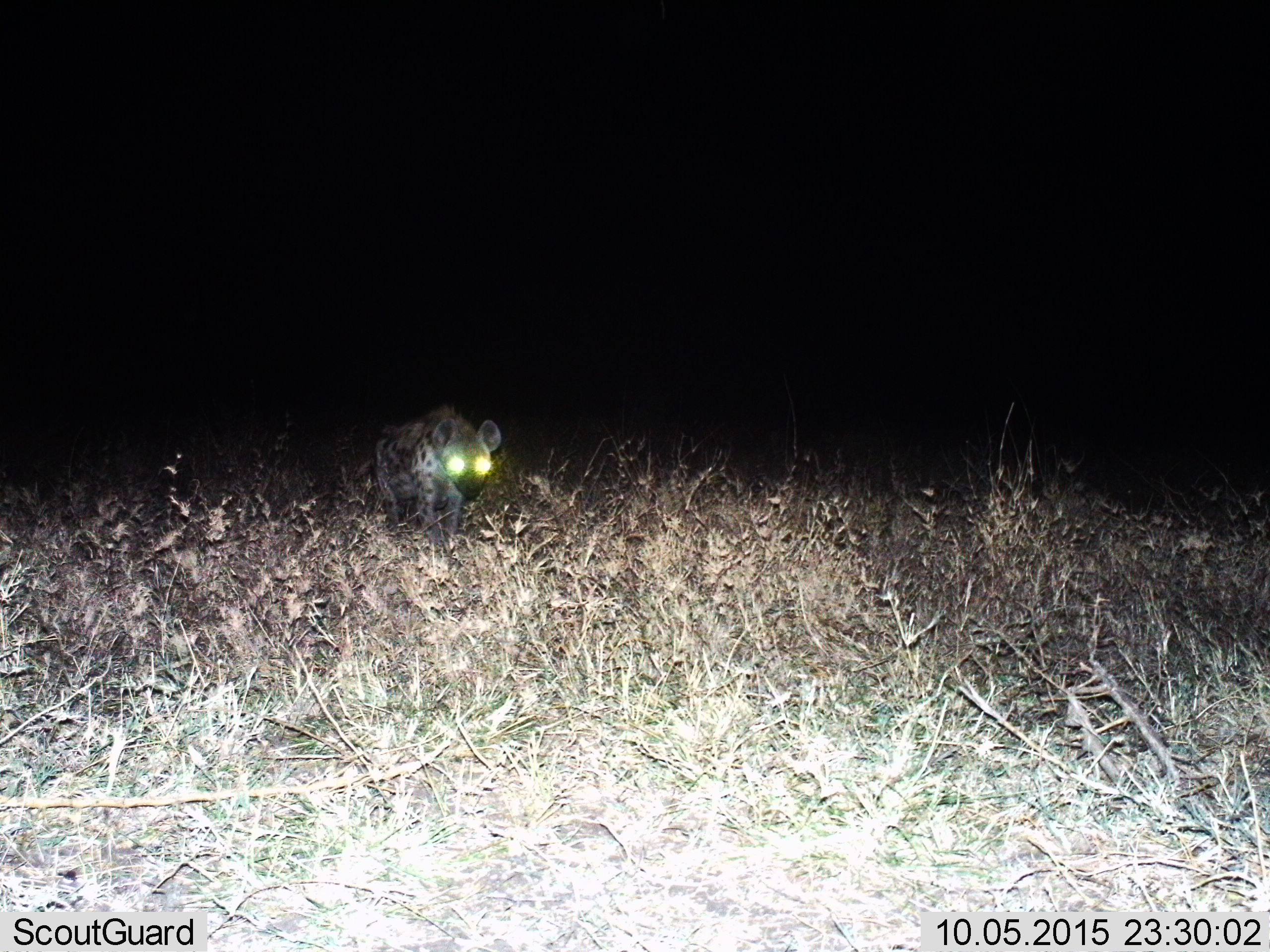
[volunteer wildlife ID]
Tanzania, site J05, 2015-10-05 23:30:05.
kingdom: Animalia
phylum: Chordata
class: Mammalia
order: Carnivora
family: Hyaenidae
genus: Crocuta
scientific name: Crocuta crocuta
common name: spotted hyena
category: hyenaspotted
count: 1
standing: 78%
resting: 0%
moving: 33%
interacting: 0%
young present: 0%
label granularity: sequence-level